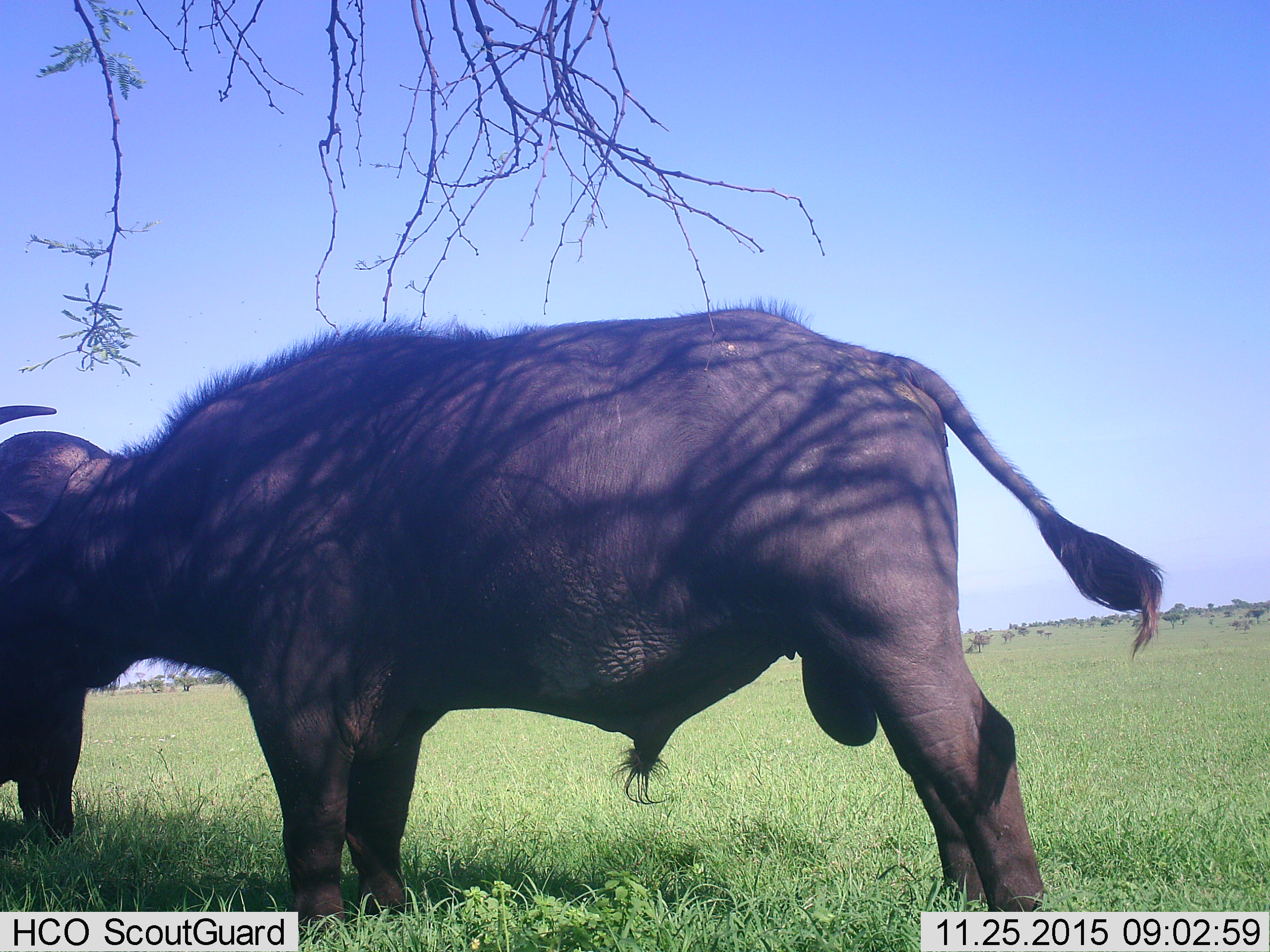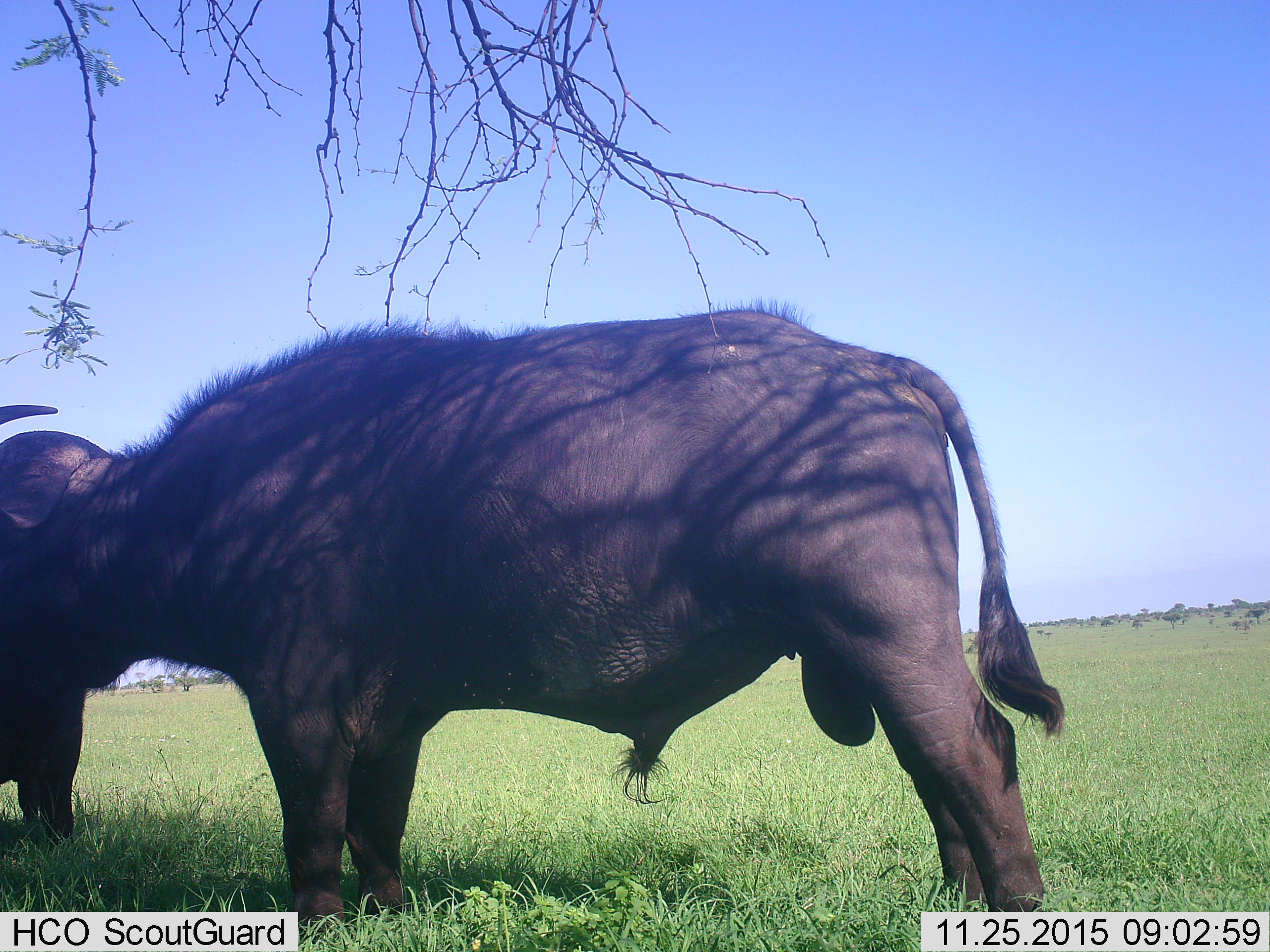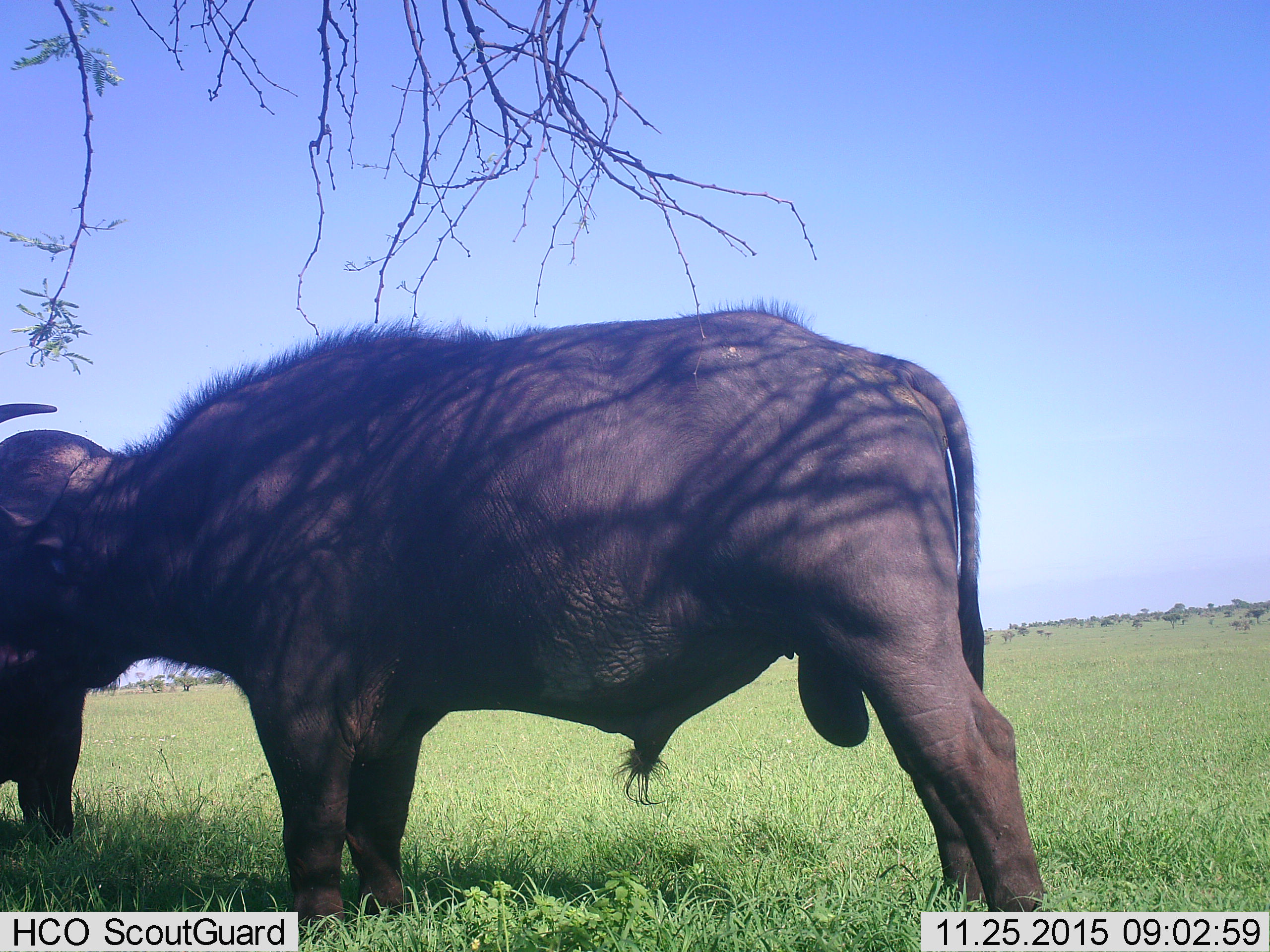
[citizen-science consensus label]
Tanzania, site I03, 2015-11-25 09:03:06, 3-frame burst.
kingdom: Animalia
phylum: Chordata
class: Mammalia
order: Artiodactyla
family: Bovidae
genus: Syncerus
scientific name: Syncerus caffer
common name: cape buffalo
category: buffalo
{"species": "buffalo (cape buffalo) (Syncerus caffer)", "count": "2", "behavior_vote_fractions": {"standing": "71%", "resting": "0%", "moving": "0%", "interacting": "0%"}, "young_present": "0%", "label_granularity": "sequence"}